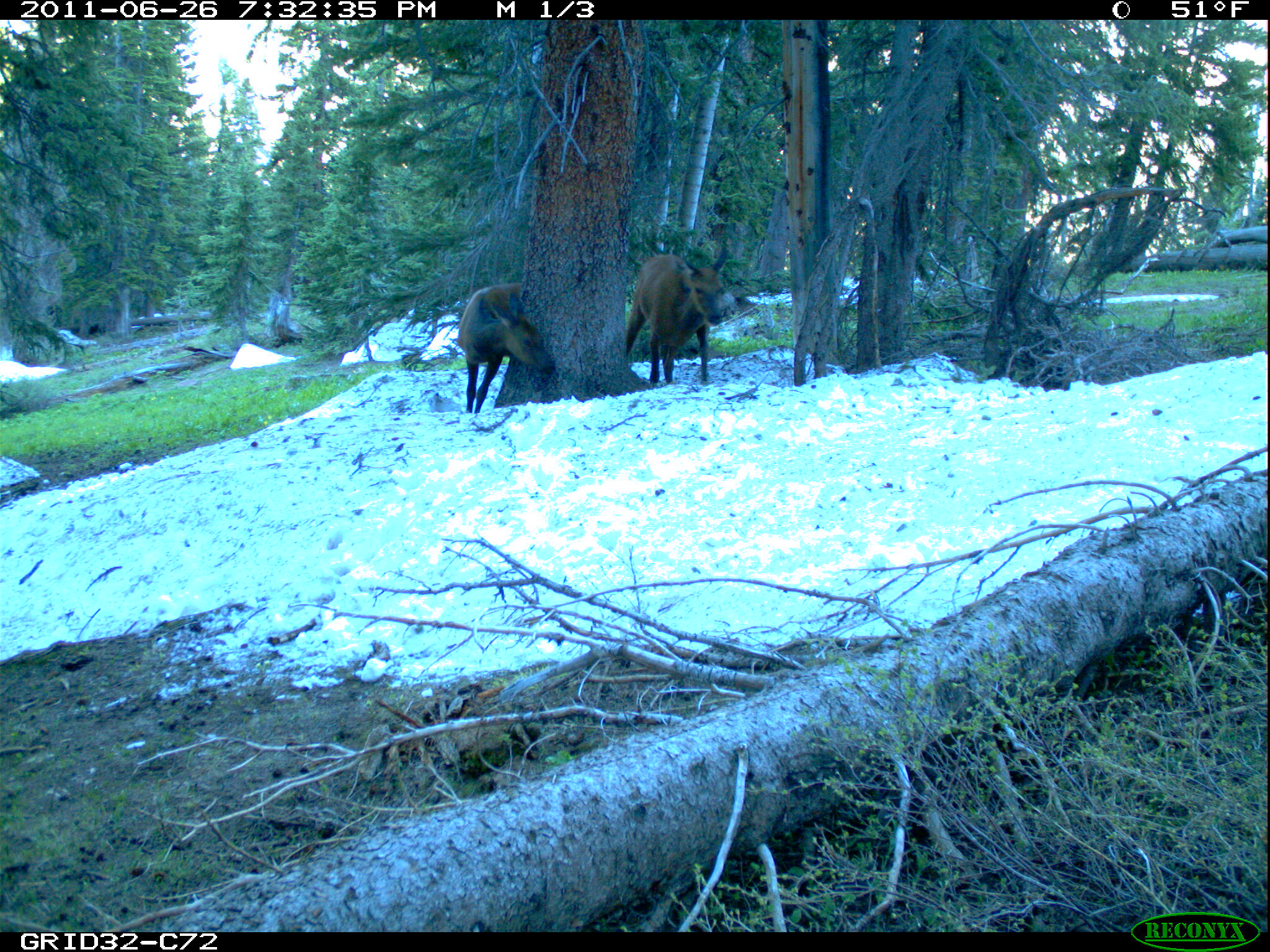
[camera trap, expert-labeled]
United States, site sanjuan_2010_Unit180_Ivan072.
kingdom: Animalia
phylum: Chordata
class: Mammalia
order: Artiodactyla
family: Cervidae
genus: Cervus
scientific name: Cervus elaphus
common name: red deer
Cervus elaphus (red deer).